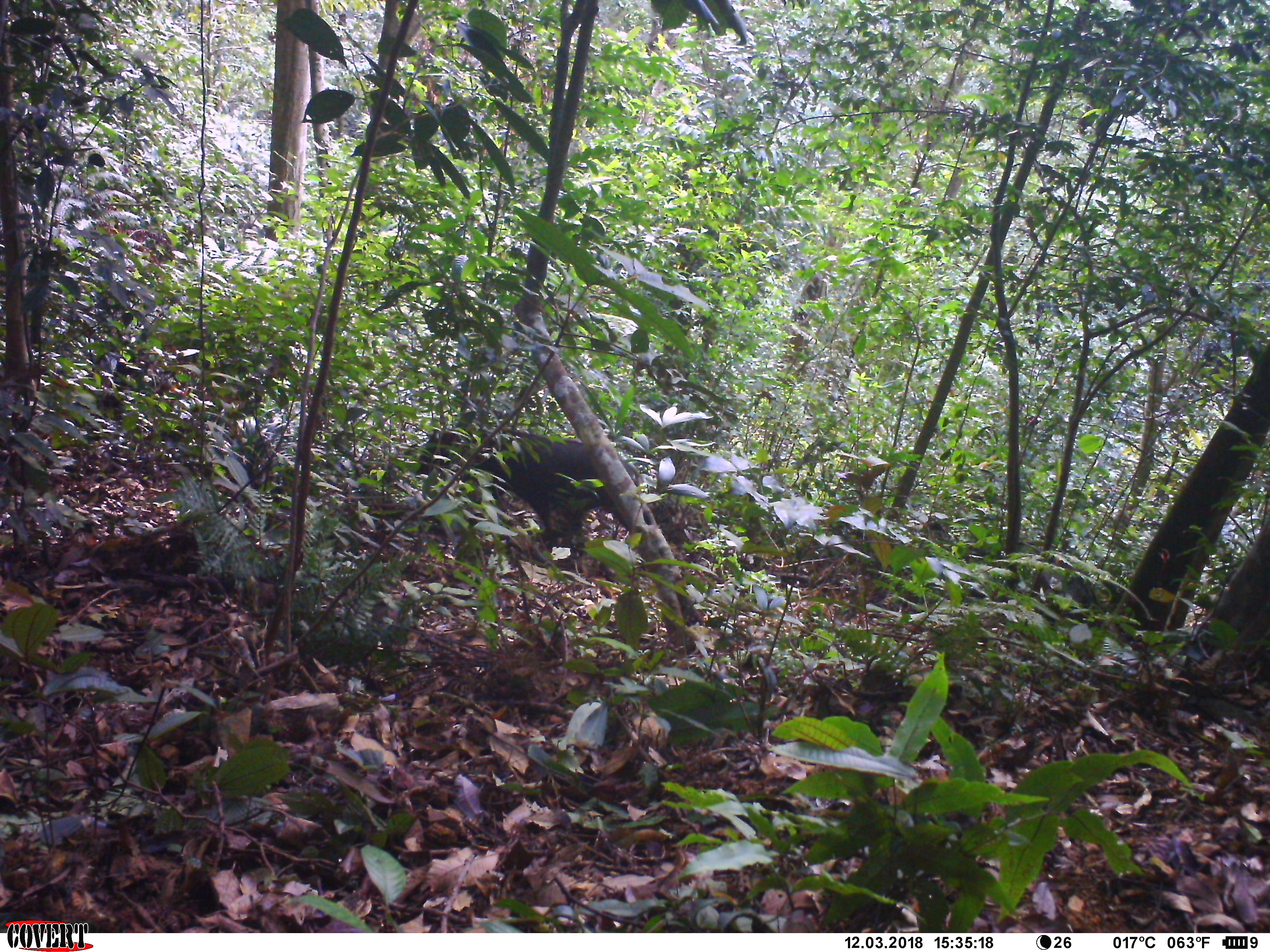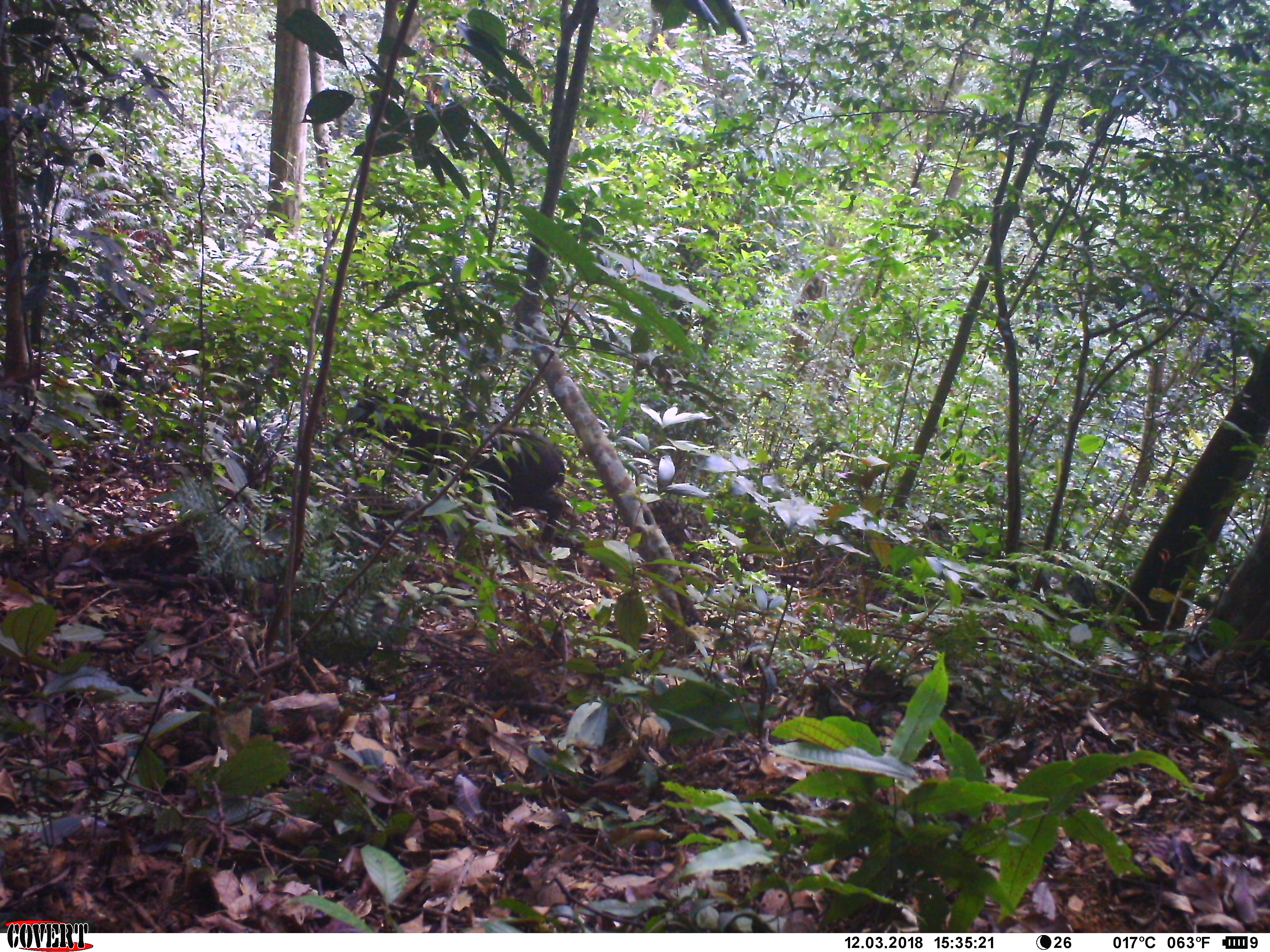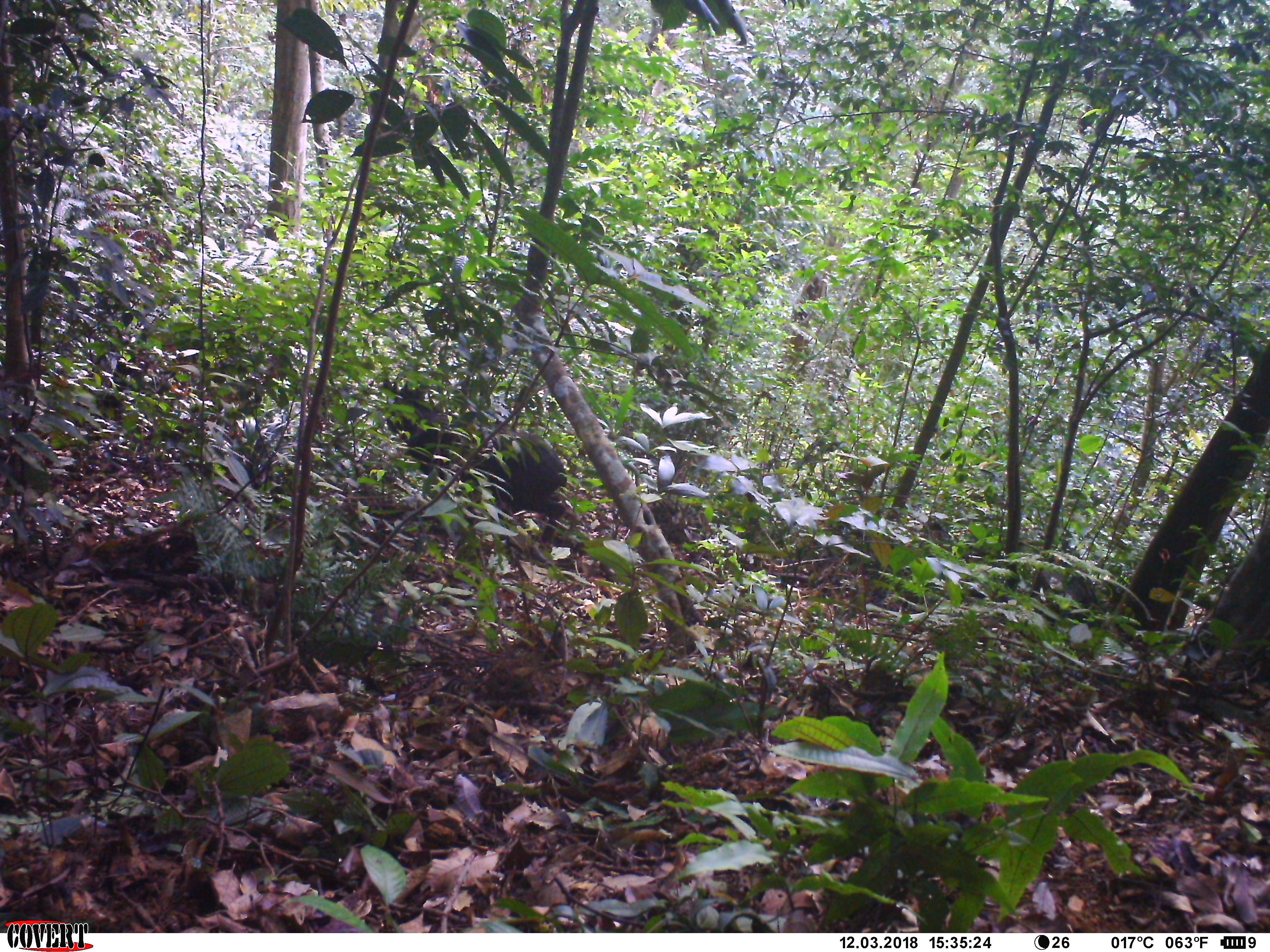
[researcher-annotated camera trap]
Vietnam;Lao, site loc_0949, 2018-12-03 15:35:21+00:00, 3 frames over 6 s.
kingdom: Animalia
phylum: Chordata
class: Mammalia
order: Artiodactyla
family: Bovidae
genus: Capricornis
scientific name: Capricornis sumatraensis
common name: chinese serow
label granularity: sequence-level